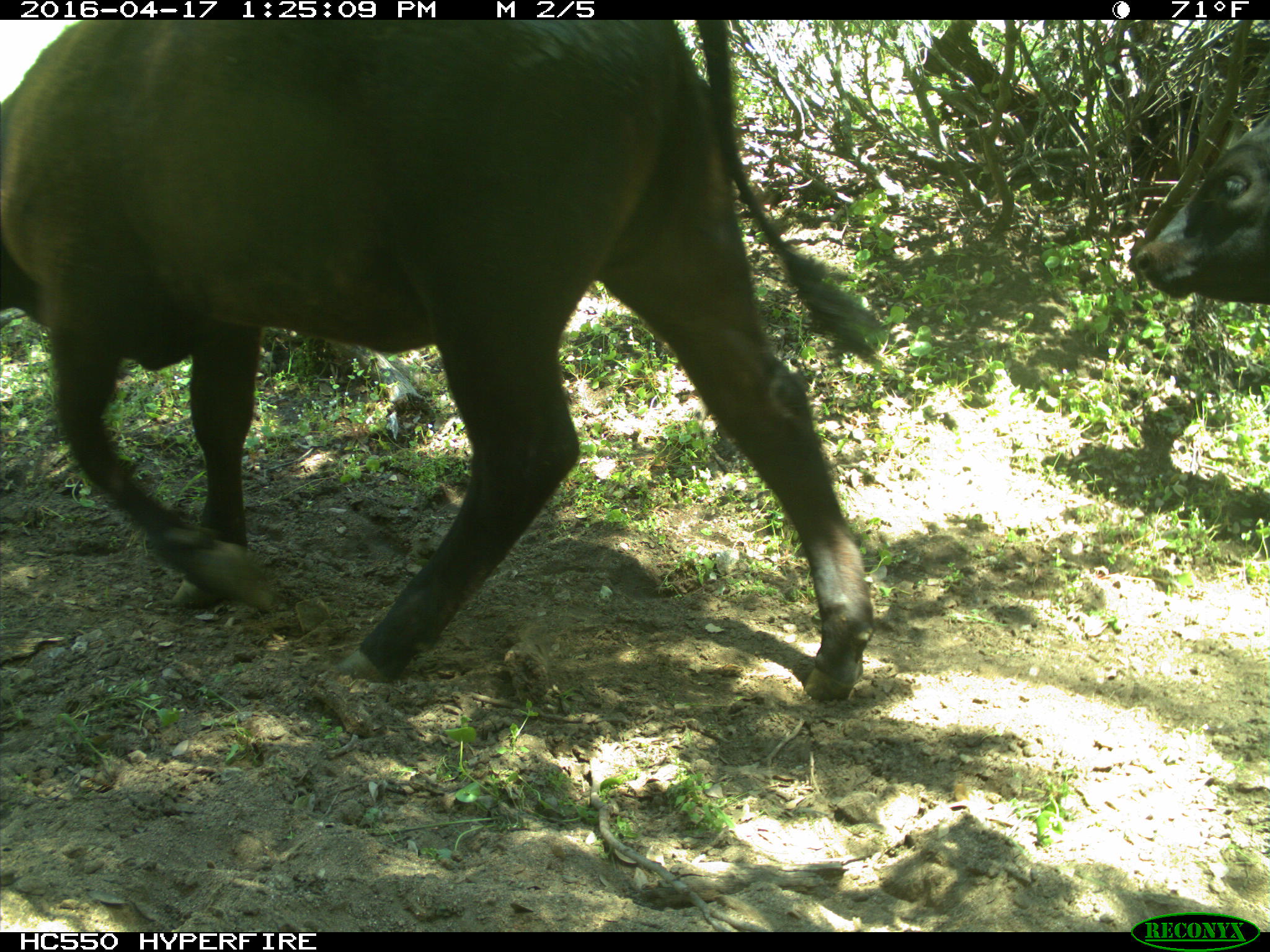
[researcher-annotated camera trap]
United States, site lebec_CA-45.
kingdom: Animalia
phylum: Chordata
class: Mammalia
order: Artiodactyla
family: Bovidae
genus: Bos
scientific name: Bos taurus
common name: domestic cow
Bos taurus (domestic cow).